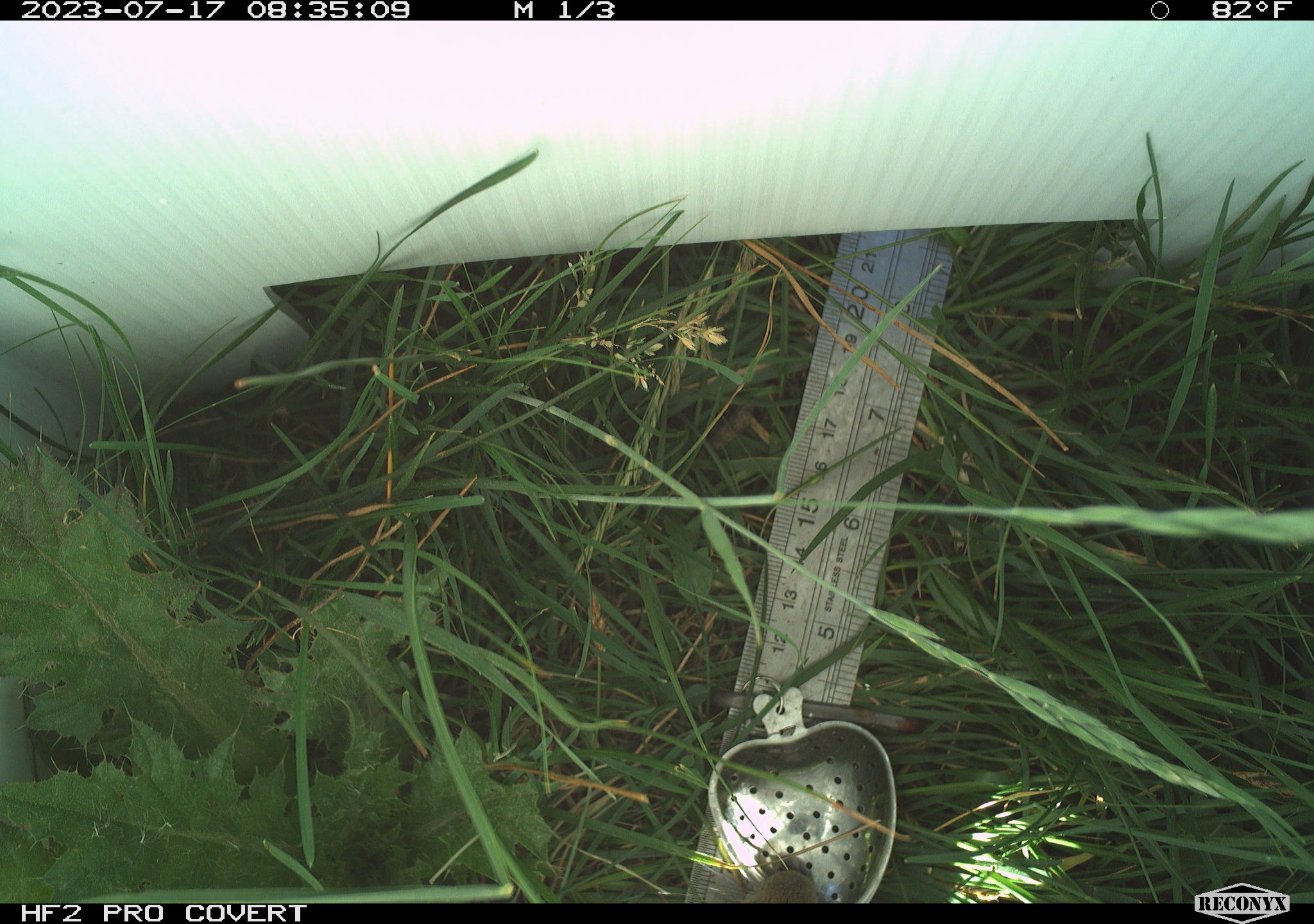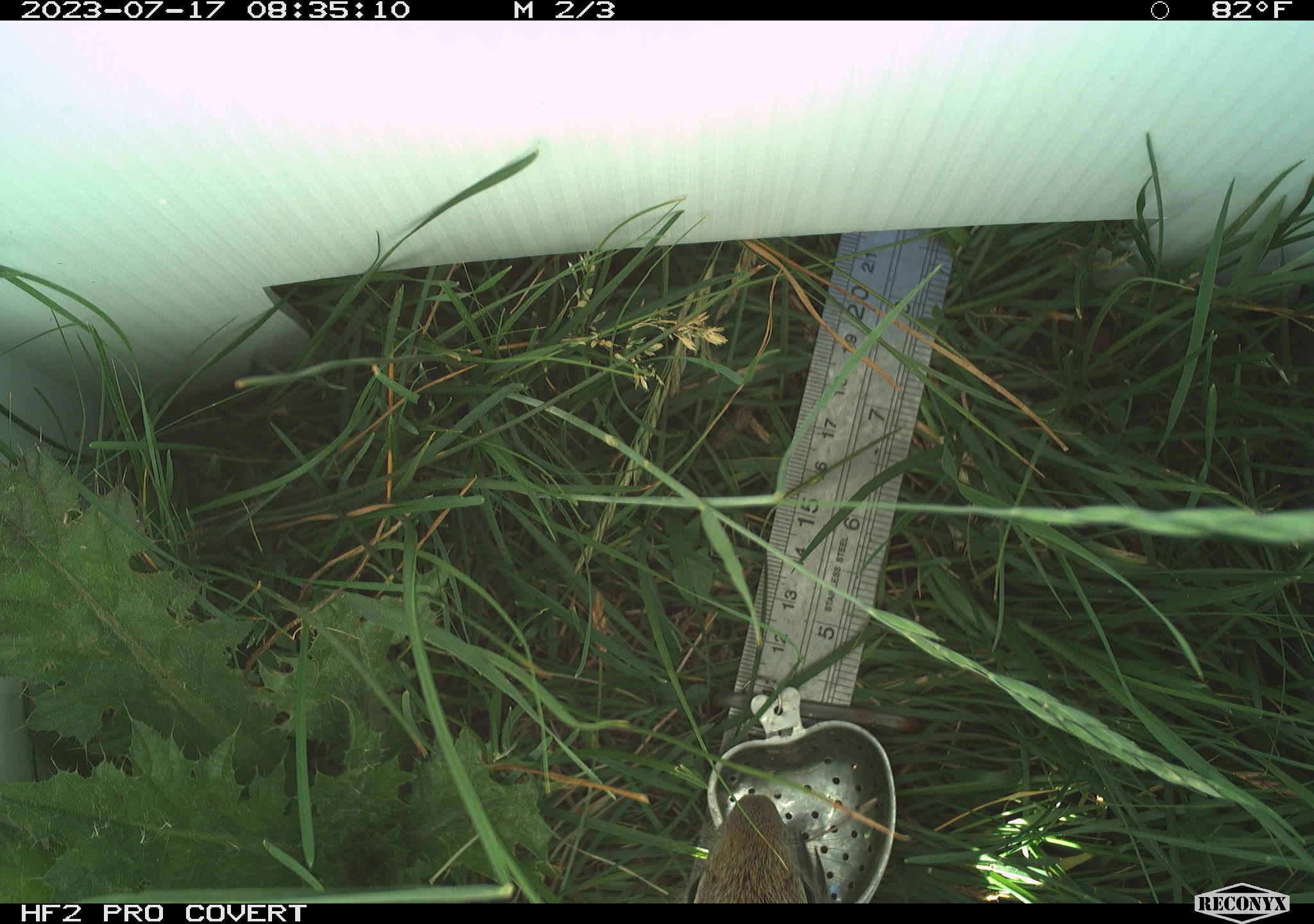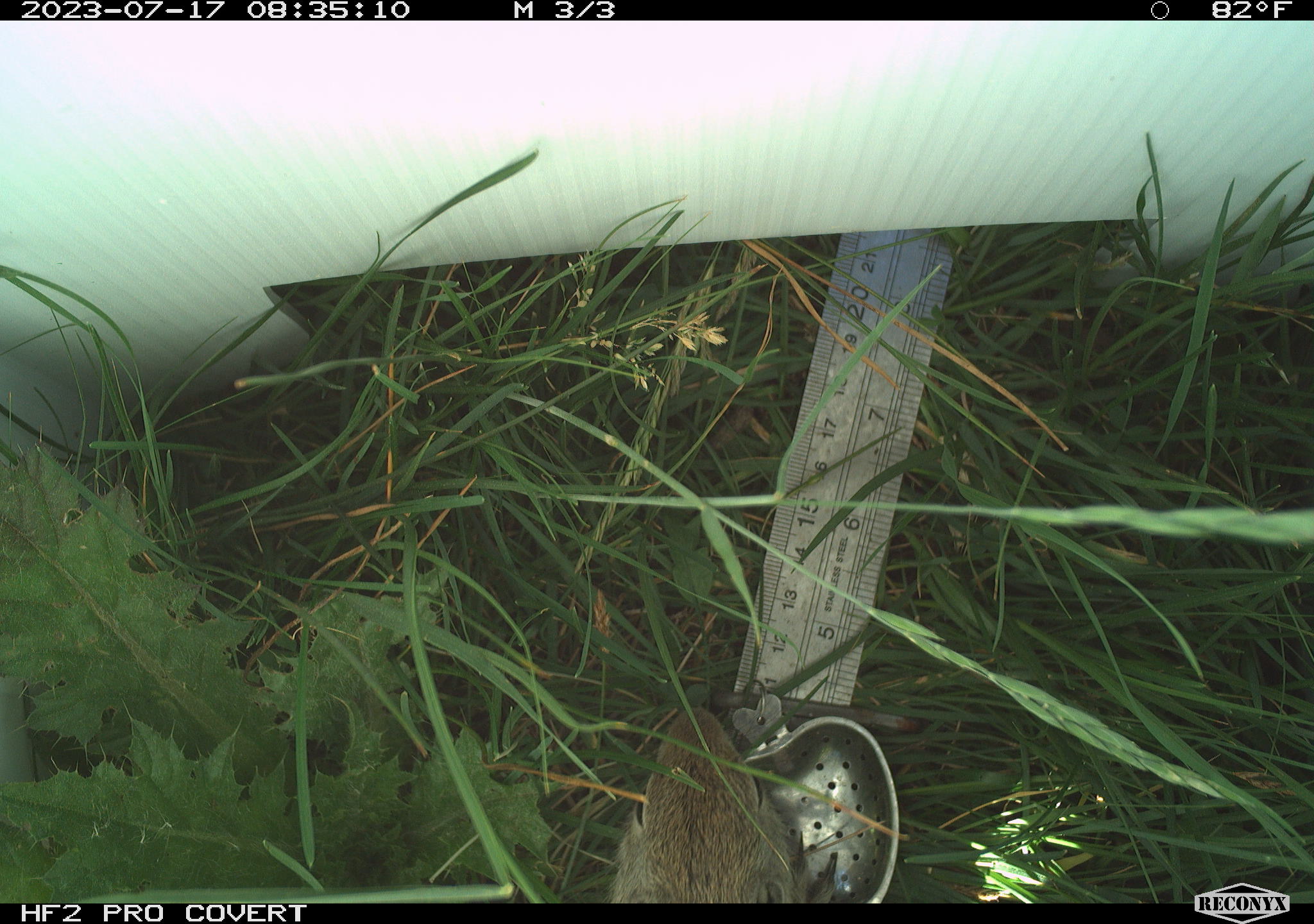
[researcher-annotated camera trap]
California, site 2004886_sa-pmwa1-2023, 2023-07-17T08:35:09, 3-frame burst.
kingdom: Animalia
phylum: Chordata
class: Mammalia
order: Rodentia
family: Sciuridae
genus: Urocitellus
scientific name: Urocitellus beldingi beldingi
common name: belding's ground squirrel